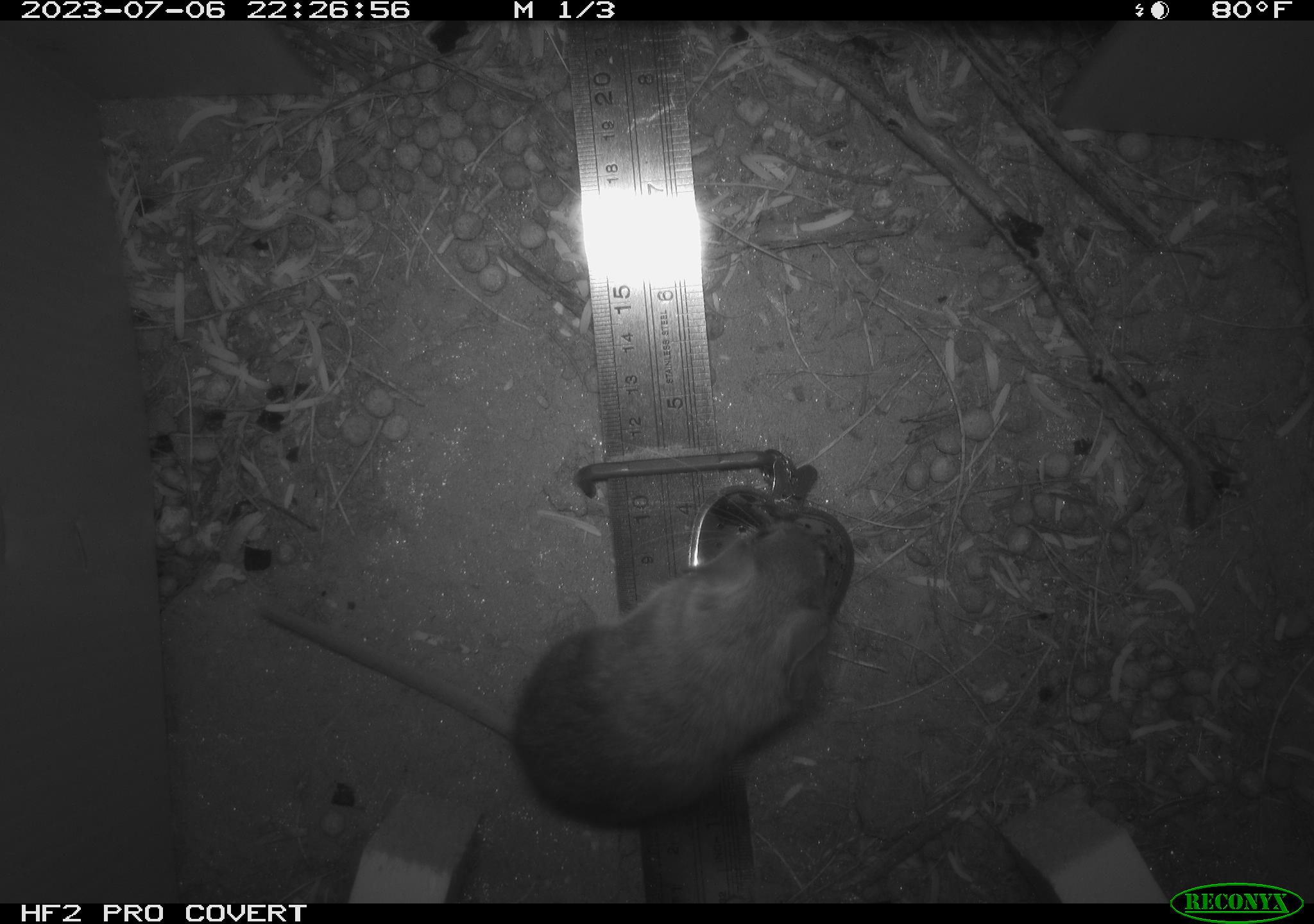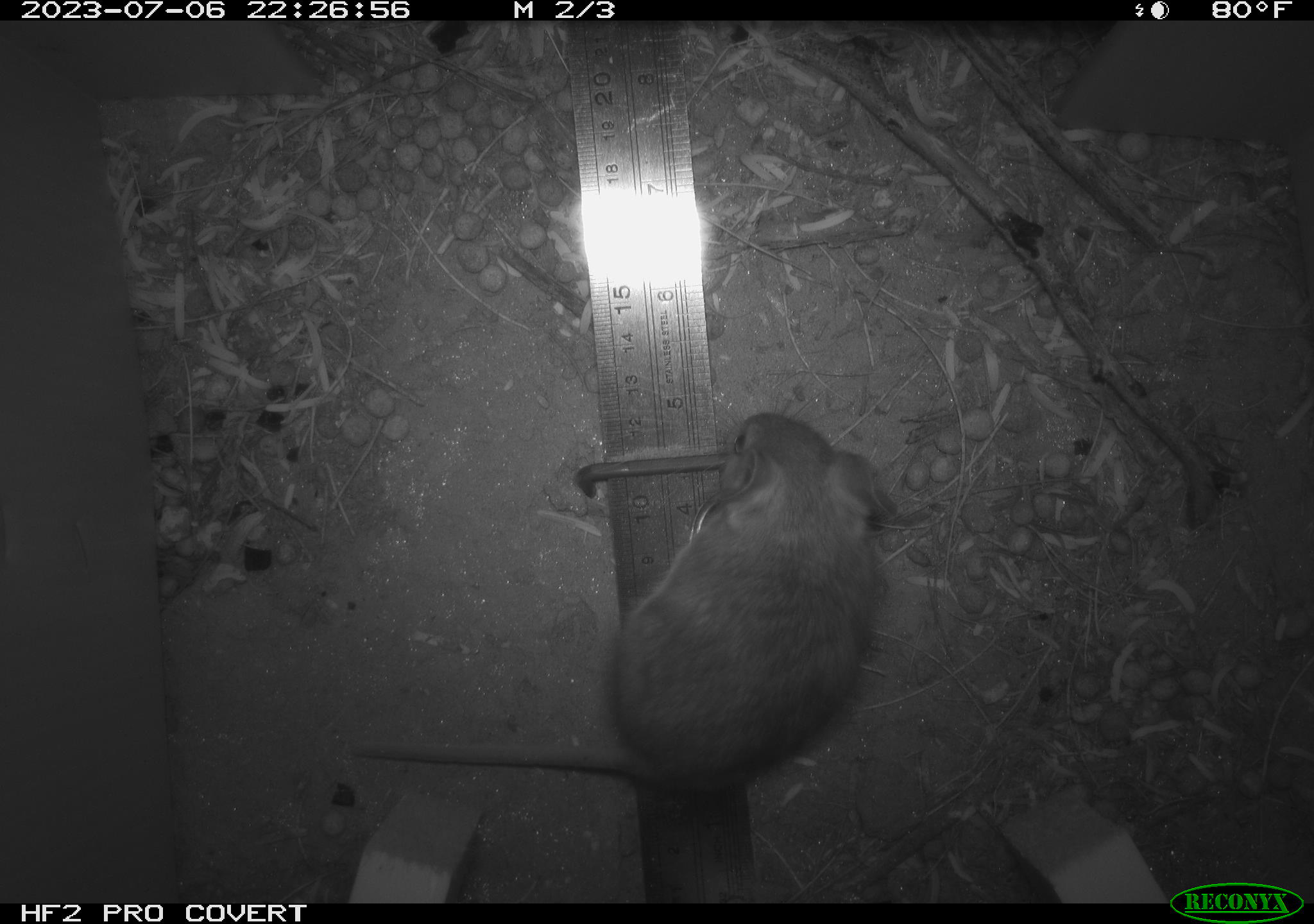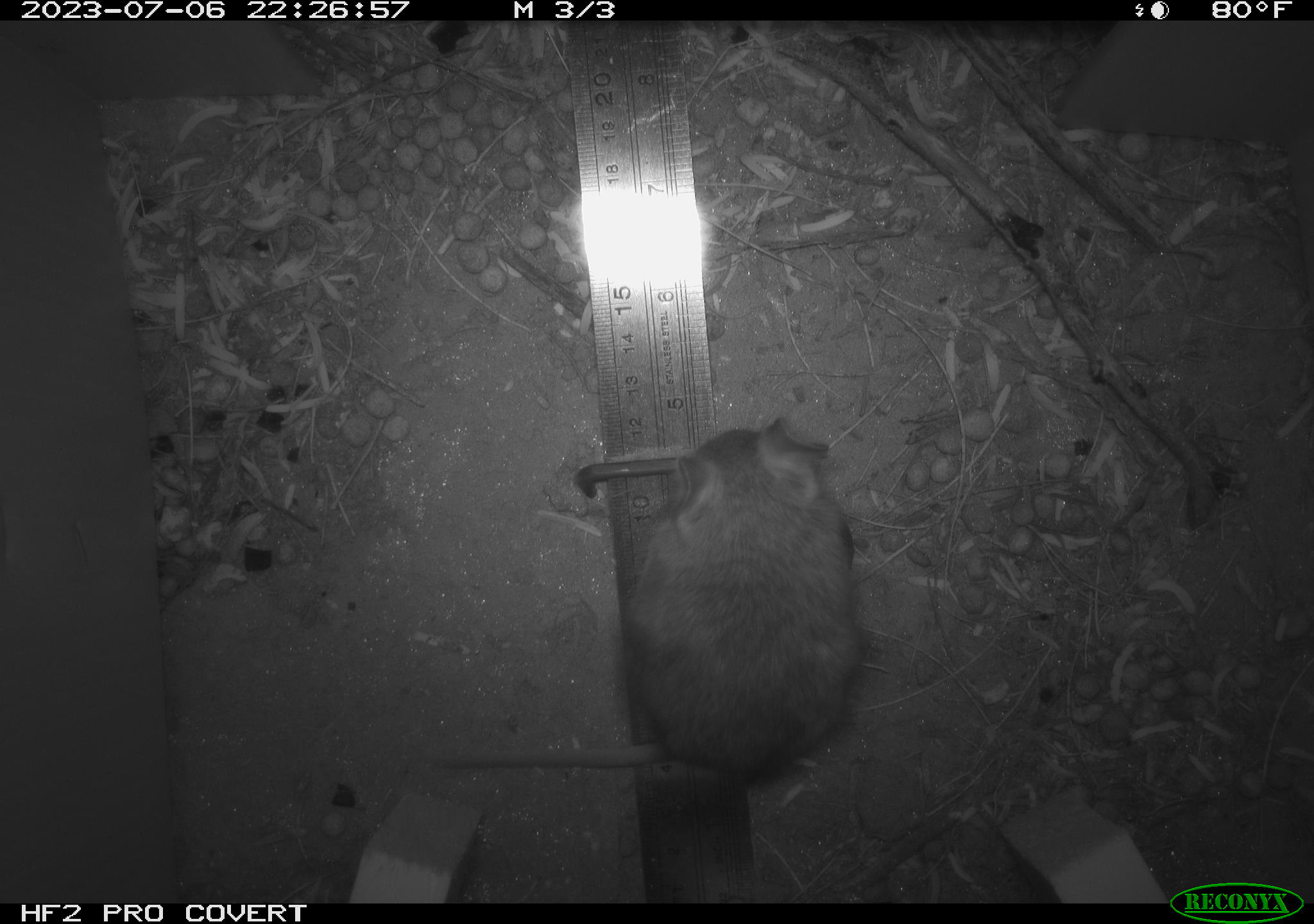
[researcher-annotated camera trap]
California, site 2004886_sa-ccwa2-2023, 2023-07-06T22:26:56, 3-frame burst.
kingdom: Animalia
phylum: Chordata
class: Mammalia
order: Rodentia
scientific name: Rodentia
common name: mouse species